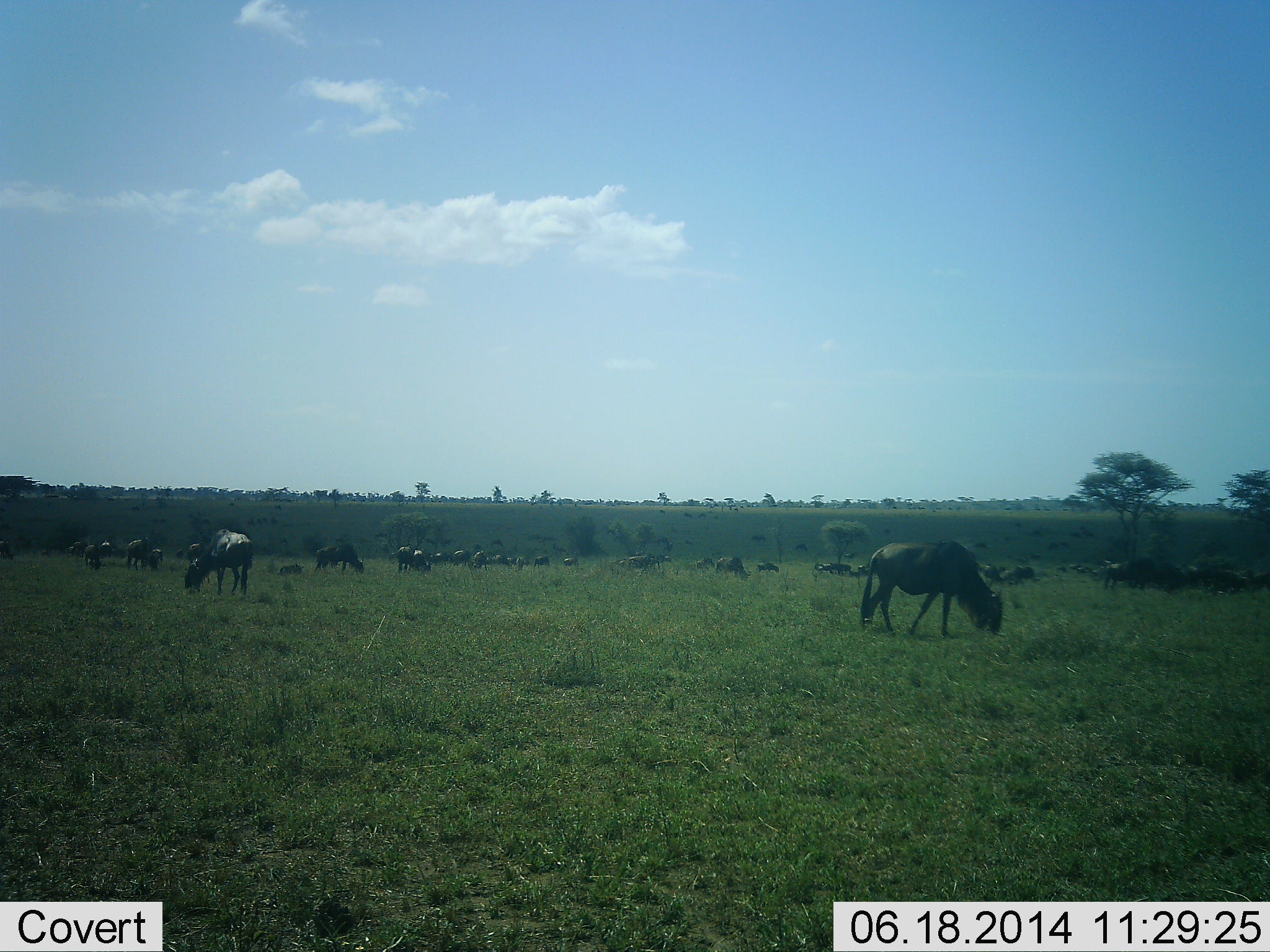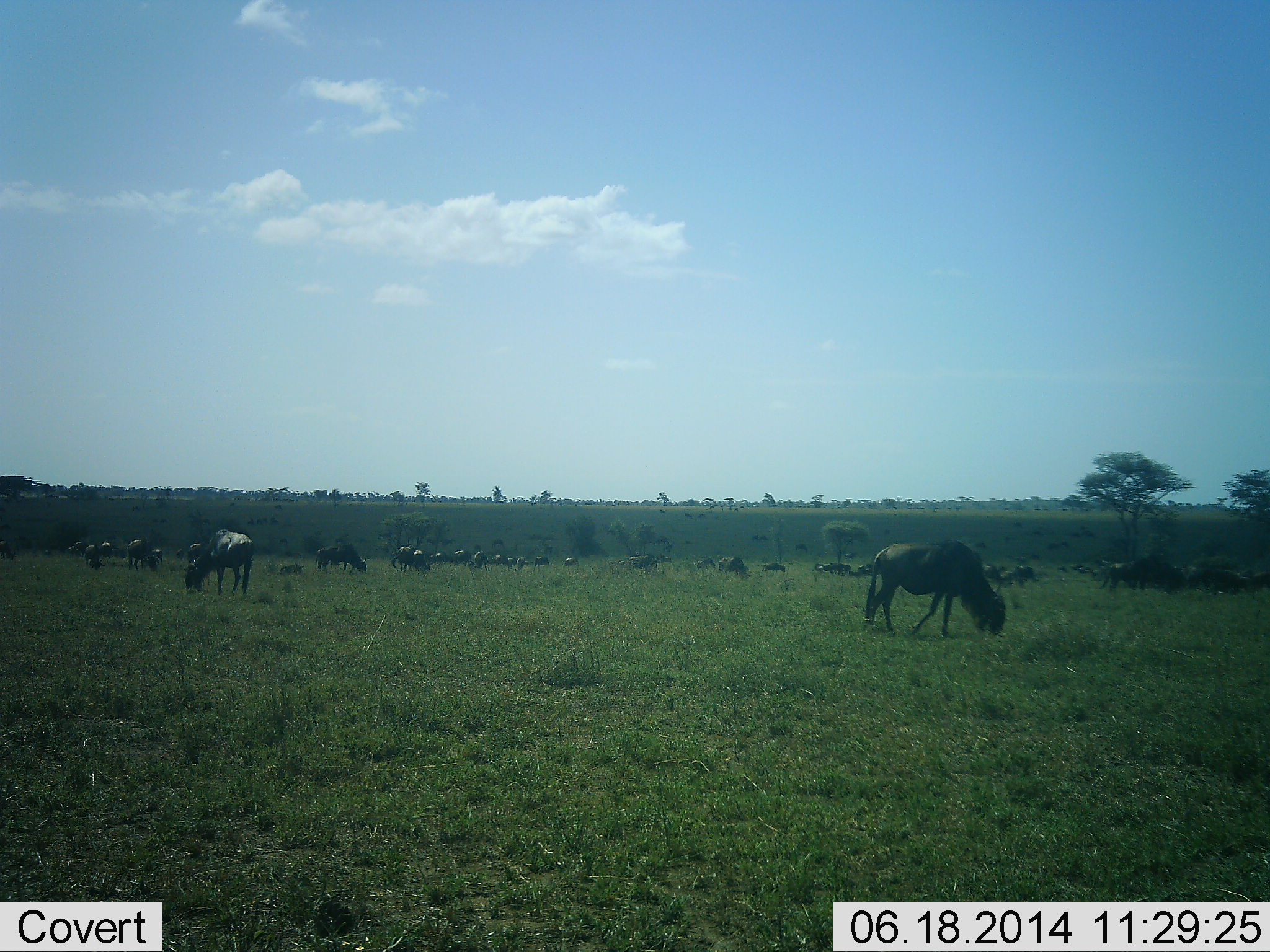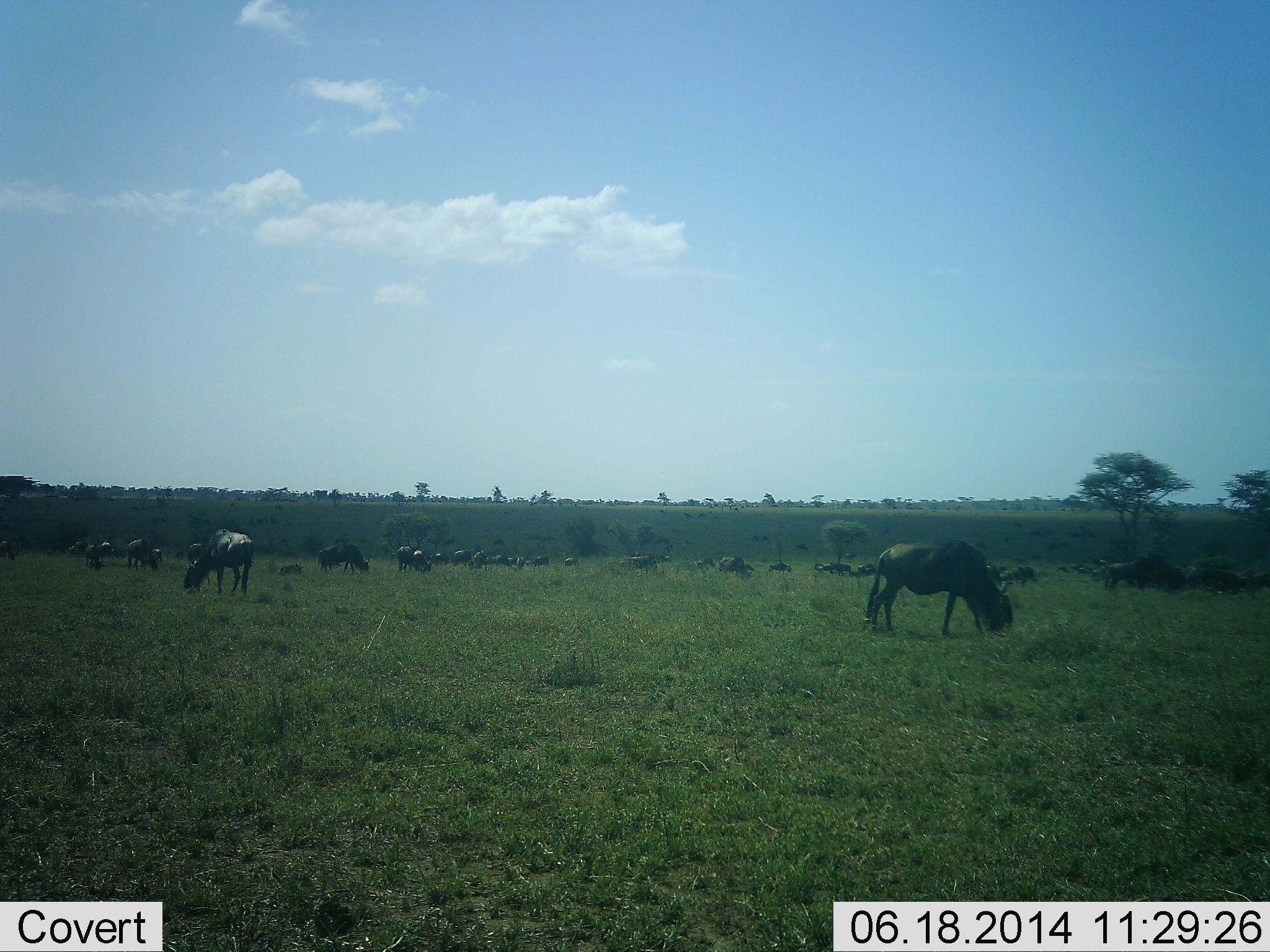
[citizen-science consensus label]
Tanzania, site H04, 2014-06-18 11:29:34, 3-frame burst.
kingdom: Animalia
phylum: Chordata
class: Mammalia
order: Artiodactyla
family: Bovidae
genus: Connochaetes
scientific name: Connochaetes taurinus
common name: blue wildebeest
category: wildebeest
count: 11-50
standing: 36%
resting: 14%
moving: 27%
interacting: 5%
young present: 5%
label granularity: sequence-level